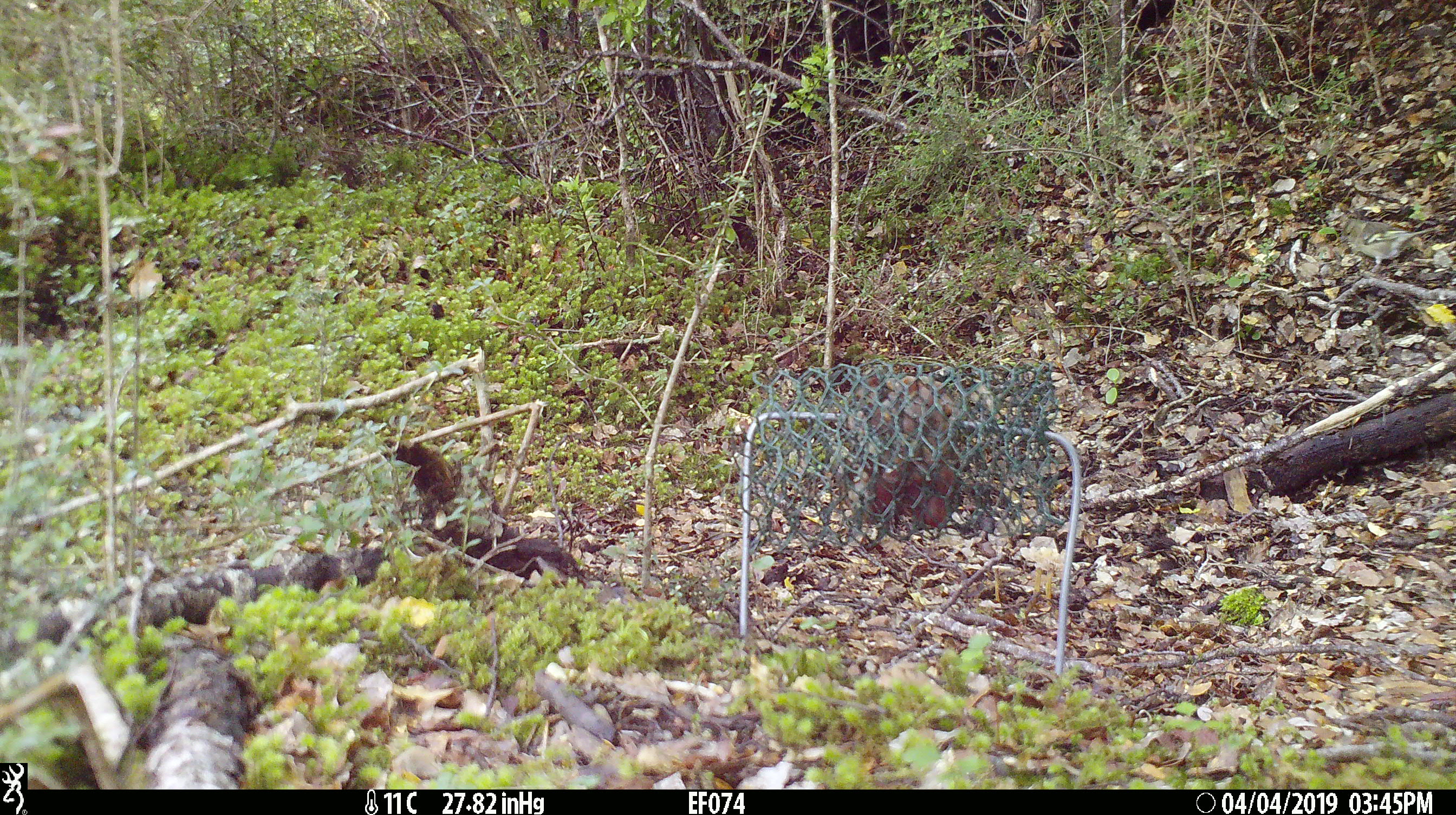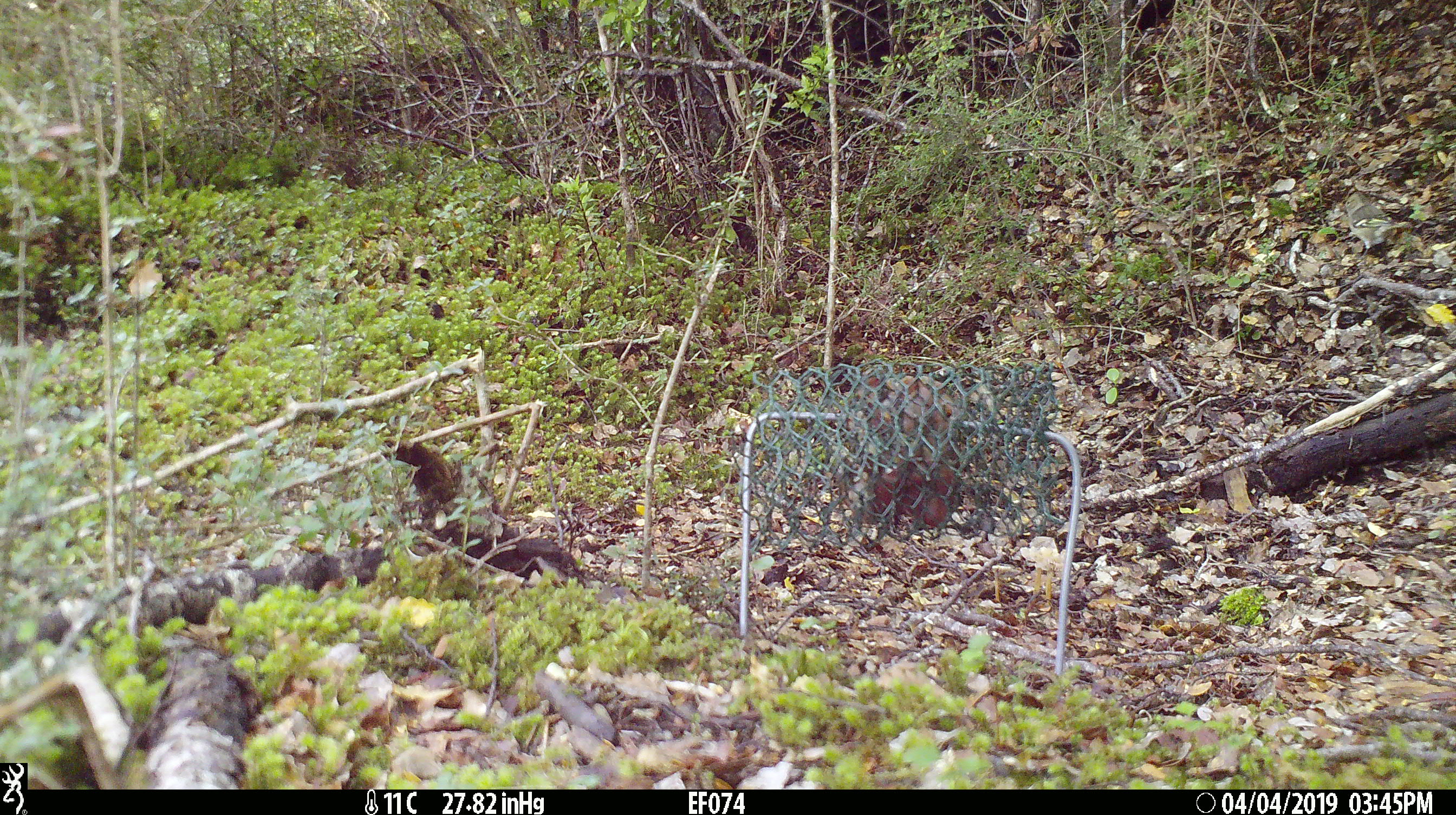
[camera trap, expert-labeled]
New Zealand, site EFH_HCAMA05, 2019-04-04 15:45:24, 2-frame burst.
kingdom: Animalia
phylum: Chordata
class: Aves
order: Passeriformes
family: Fringillidae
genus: Fringilla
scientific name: Fringilla coelebs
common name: common chaffinch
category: chaffinch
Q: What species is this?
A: Chaffinch (common chaffinch) (Fringilla coelebs).